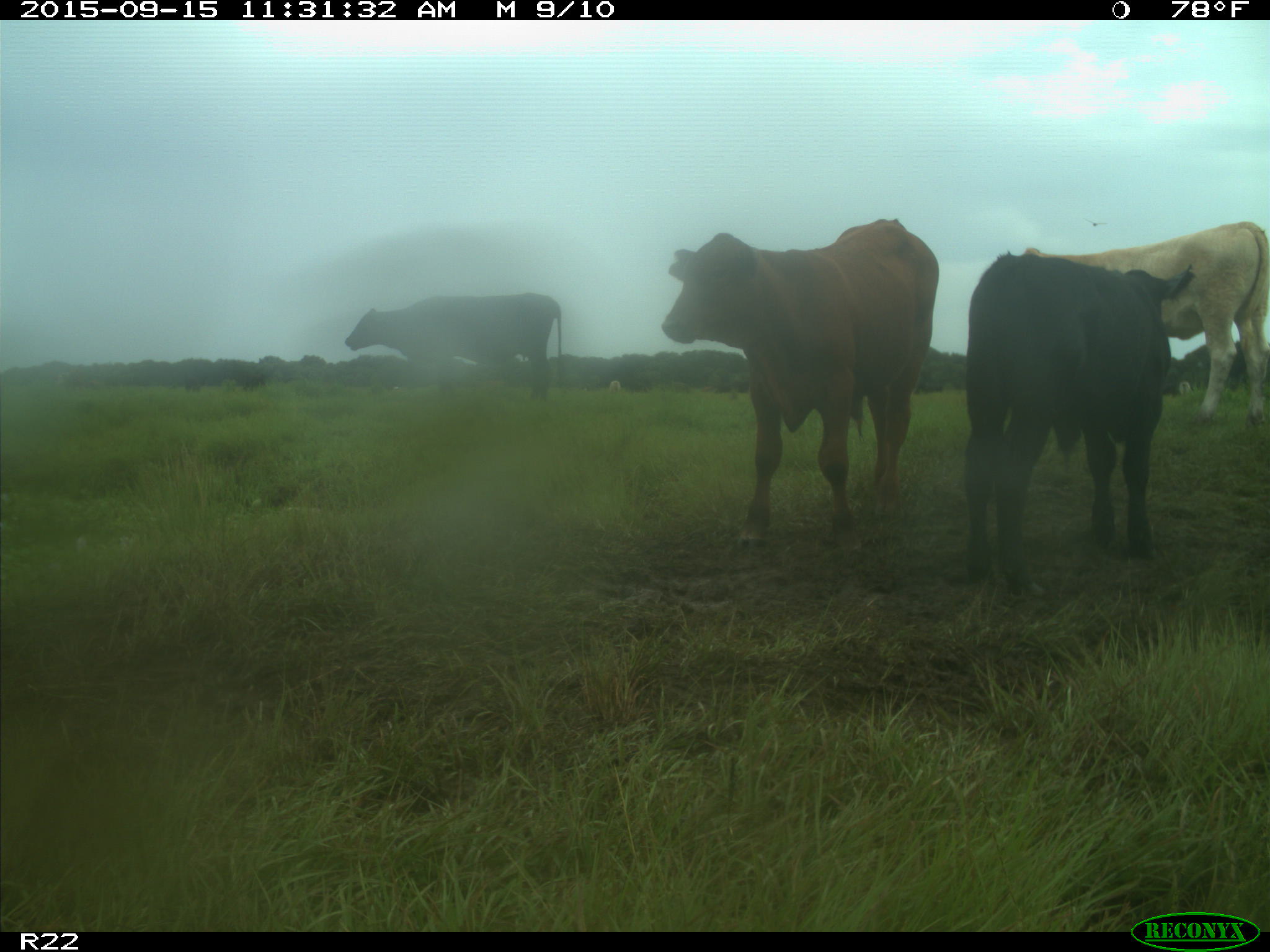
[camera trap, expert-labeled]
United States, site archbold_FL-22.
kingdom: Animalia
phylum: Chordata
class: Mammalia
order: Artiodactyla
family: Bovidae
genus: Bos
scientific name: Bos taurus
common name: domestic cow